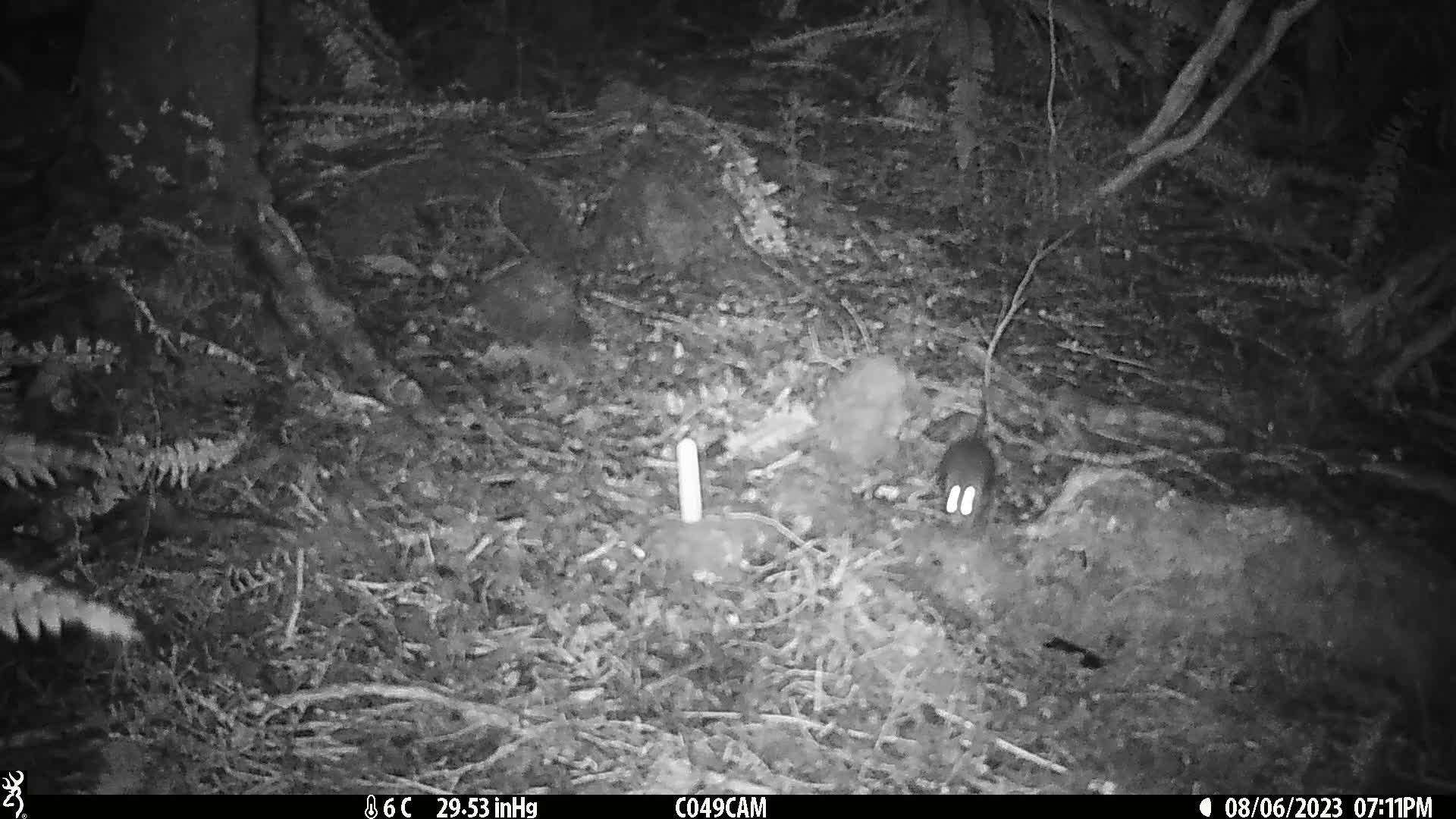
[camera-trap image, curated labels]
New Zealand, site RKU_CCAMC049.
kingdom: Animalia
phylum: Chordata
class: Mammalia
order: Rodentia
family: Muridae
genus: Rattus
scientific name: Rattus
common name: rat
Rat (Rattus).